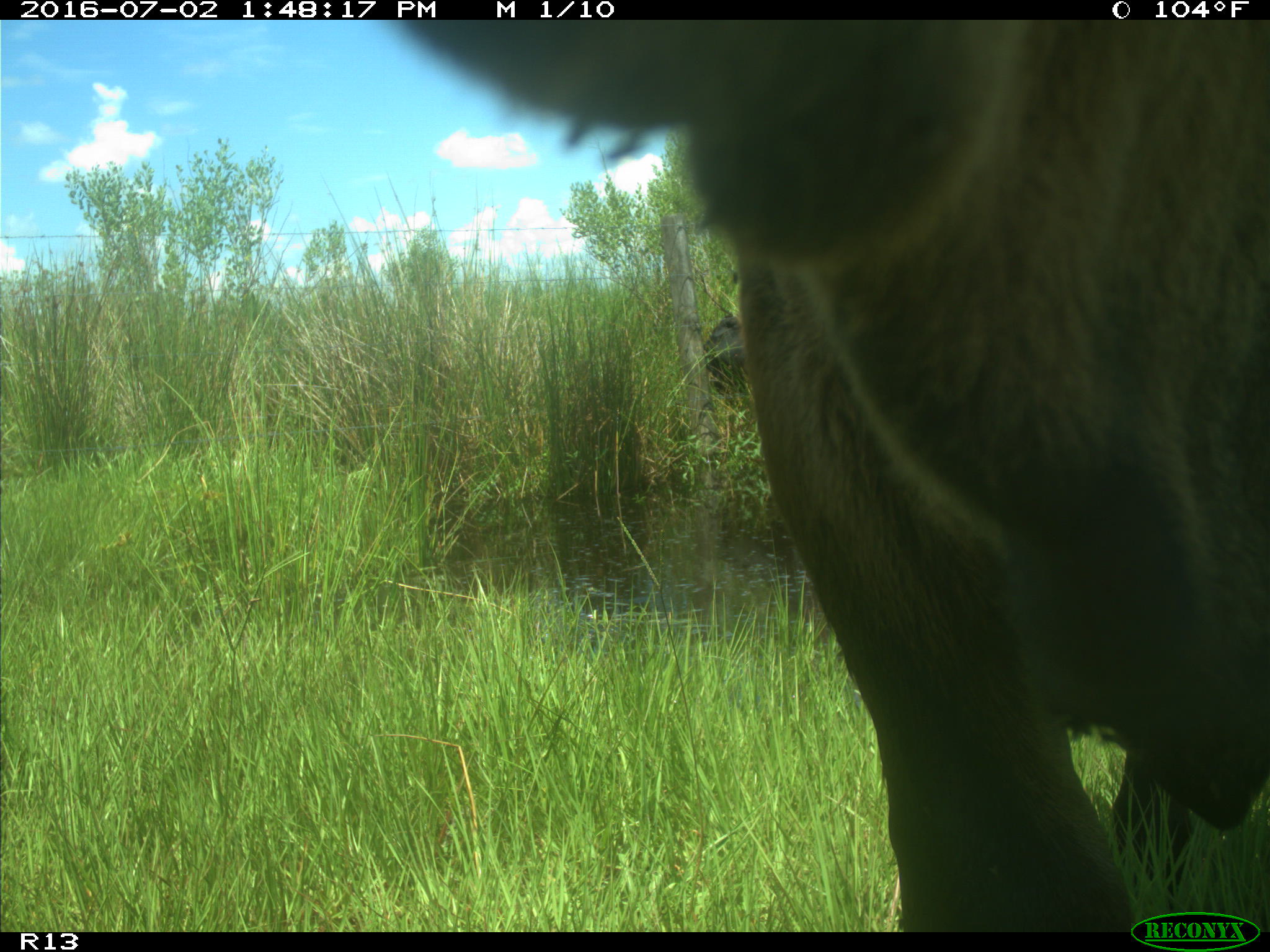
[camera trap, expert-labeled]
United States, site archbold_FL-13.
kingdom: Animalia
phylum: Chordata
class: Mammalia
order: Artiodactyla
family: Bovidae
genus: Bos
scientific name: Bos taurus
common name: domestic cow